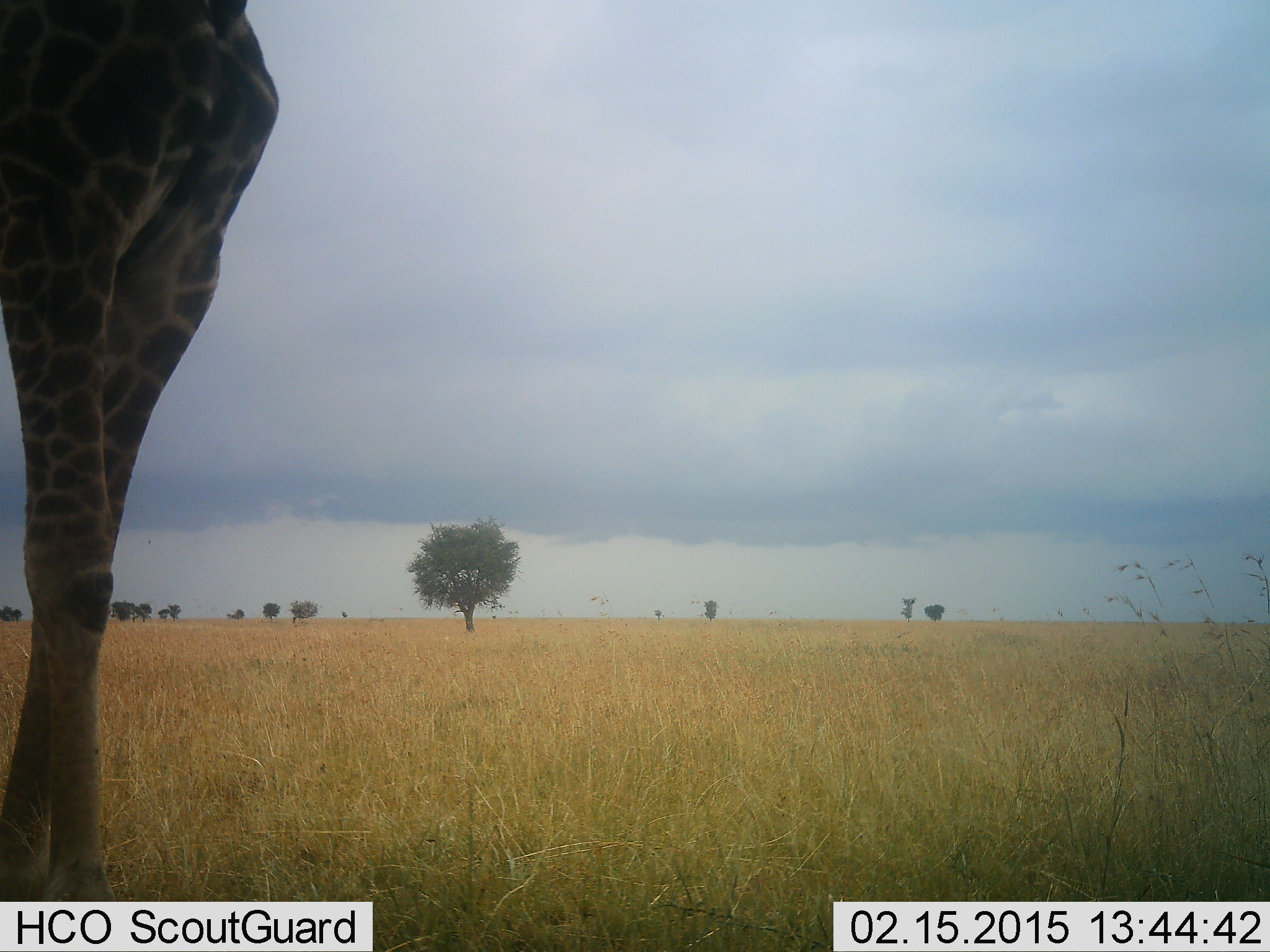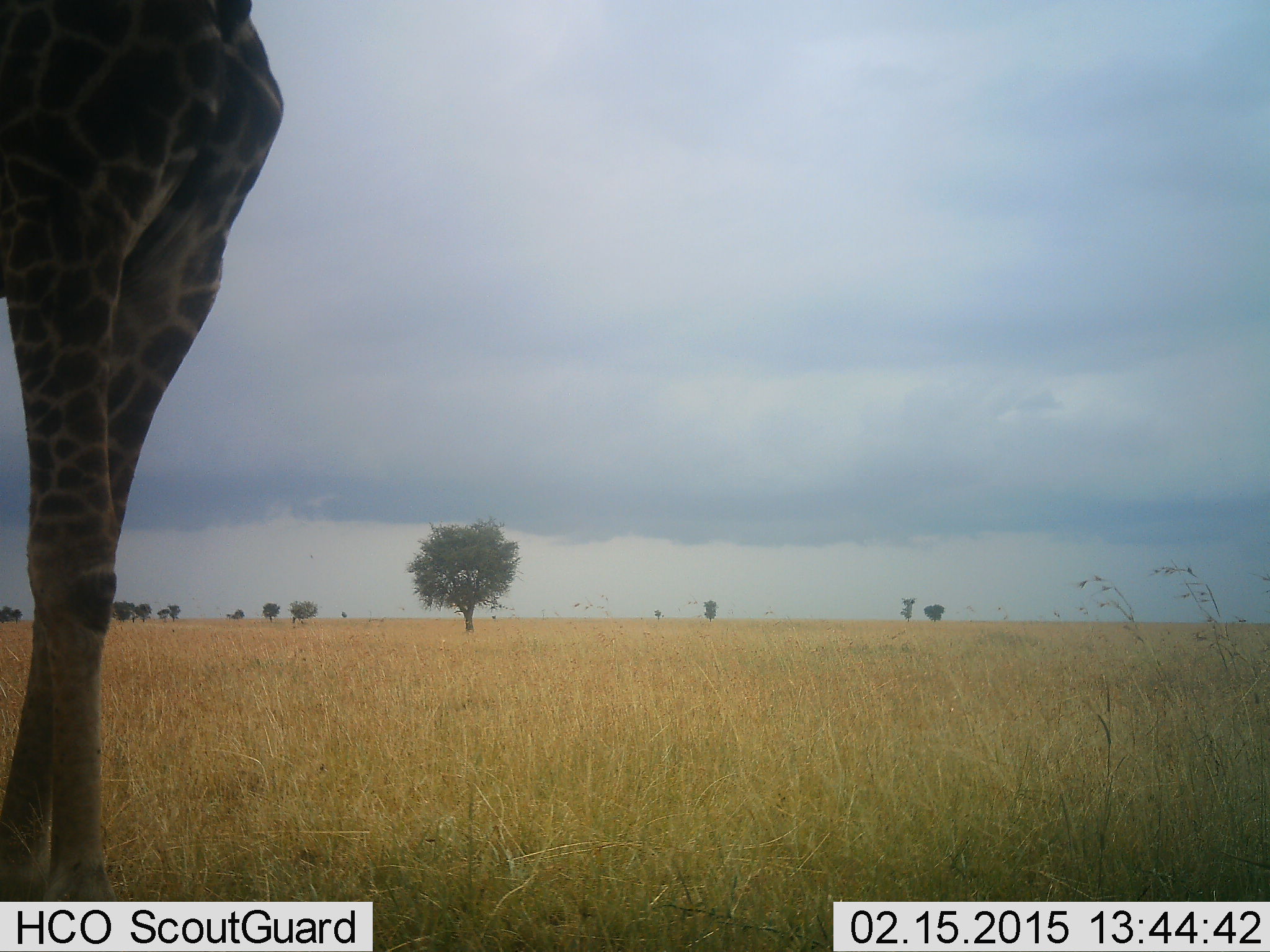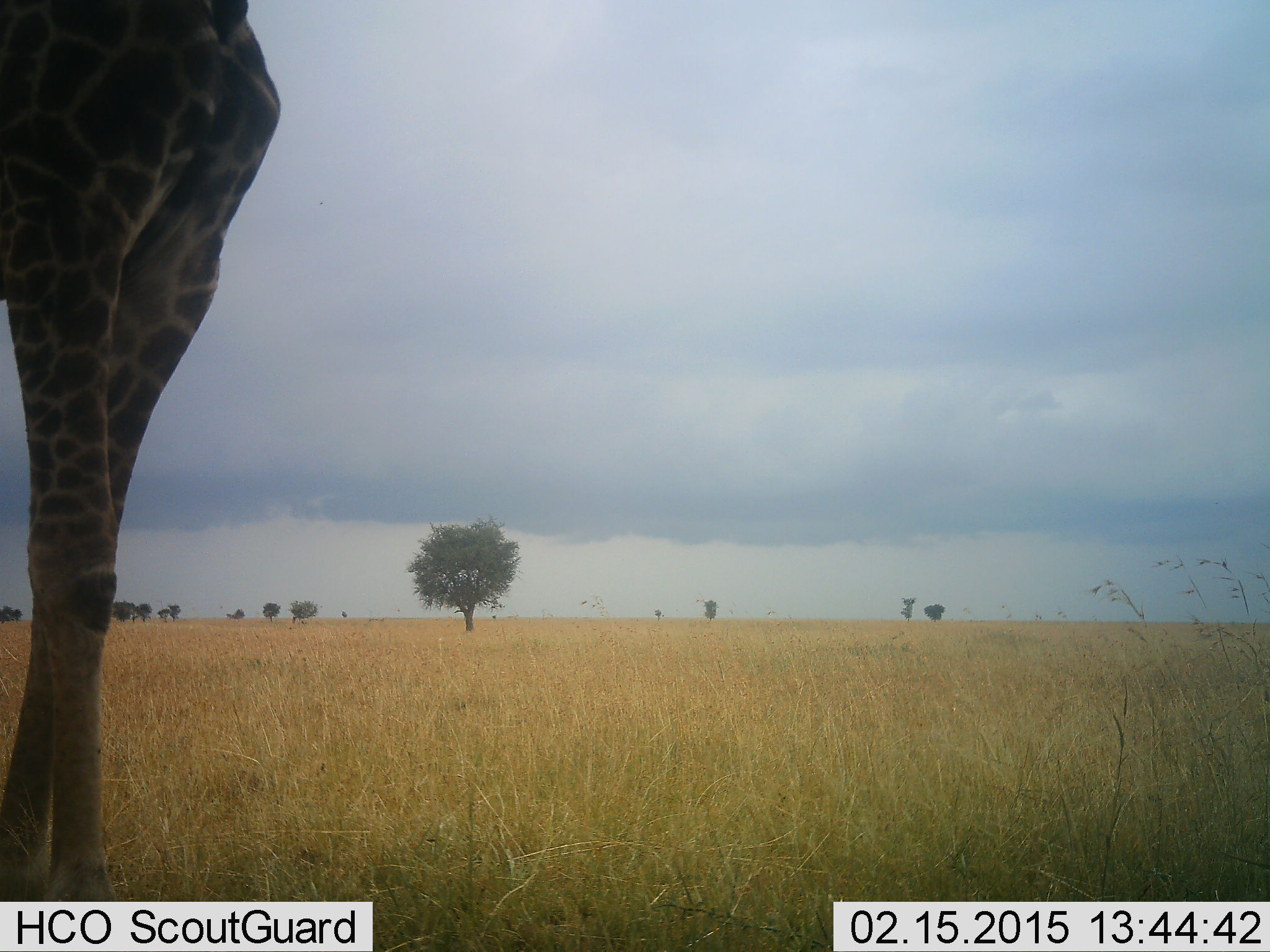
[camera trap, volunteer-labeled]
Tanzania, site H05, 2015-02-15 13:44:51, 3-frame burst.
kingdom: Animalia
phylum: Chordata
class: Mammalia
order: Artiodactyla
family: Giraffidae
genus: Giraffa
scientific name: Giraffa camelopardalis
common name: giraffe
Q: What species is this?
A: Giraffe (Giraffa camelopardalis).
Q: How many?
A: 1.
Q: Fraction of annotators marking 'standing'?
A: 100%.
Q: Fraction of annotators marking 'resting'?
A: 0%.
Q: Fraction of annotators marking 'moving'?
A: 0%.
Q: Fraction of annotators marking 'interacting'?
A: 0%.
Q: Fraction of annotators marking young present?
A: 0%.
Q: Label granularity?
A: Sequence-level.